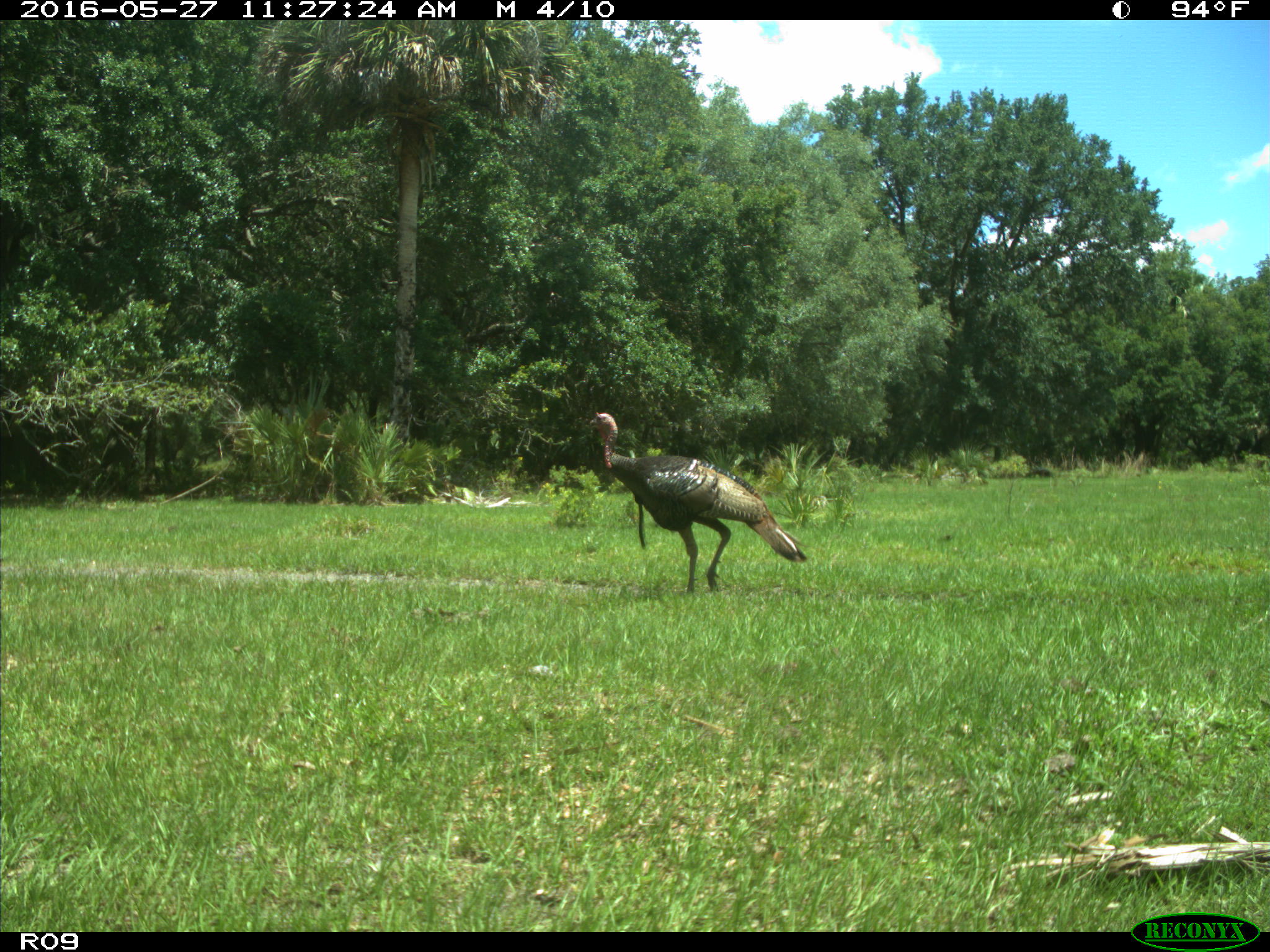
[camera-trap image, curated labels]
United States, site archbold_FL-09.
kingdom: Animalia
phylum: Chordata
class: Aves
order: Galliformes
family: Phasianidae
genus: Meleagris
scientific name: Meleagris gallopavo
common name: wild turkey